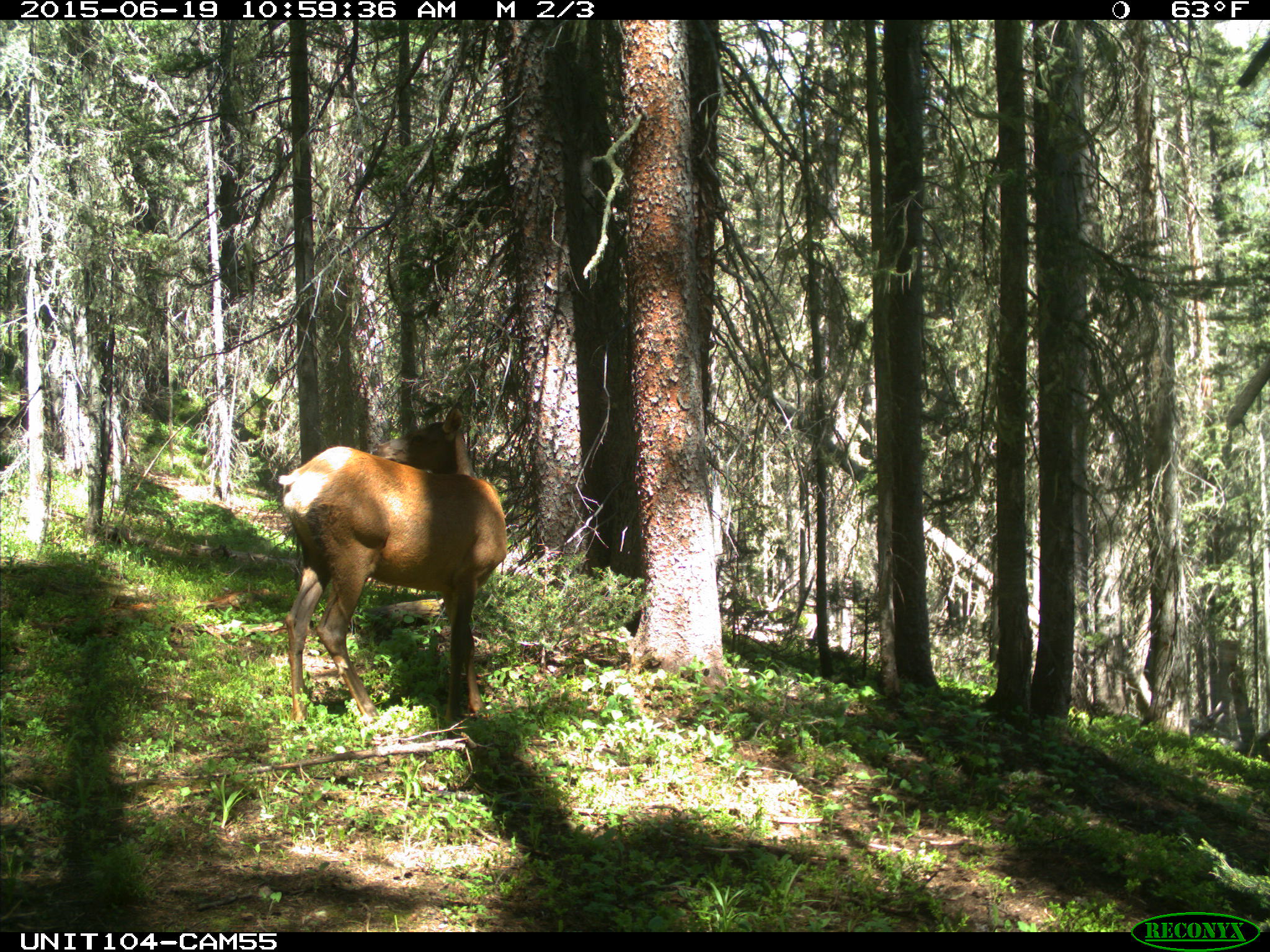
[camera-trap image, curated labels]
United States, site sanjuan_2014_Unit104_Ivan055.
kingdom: Animalia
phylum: Chordata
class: Mammalia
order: Artiodactyla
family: Cervidae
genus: Cervus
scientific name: Cervus elaphus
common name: red deer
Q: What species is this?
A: Cervus elaphus (red deer).